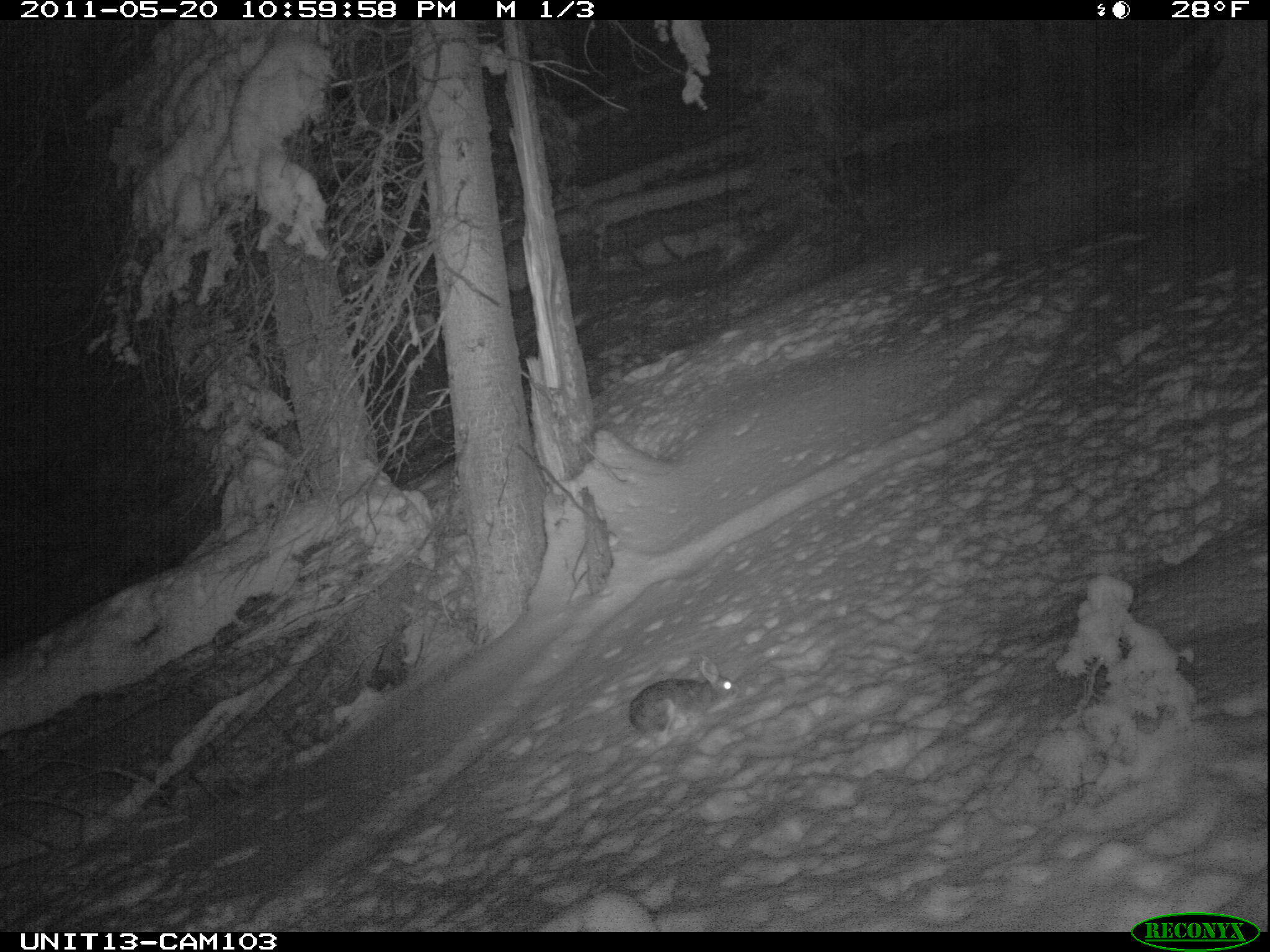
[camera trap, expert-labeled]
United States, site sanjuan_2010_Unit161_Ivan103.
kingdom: Animalia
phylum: Chordata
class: Mammalia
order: Lagomorpha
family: Leporidae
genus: Lepus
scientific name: Lepus americanus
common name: snowshoe hare